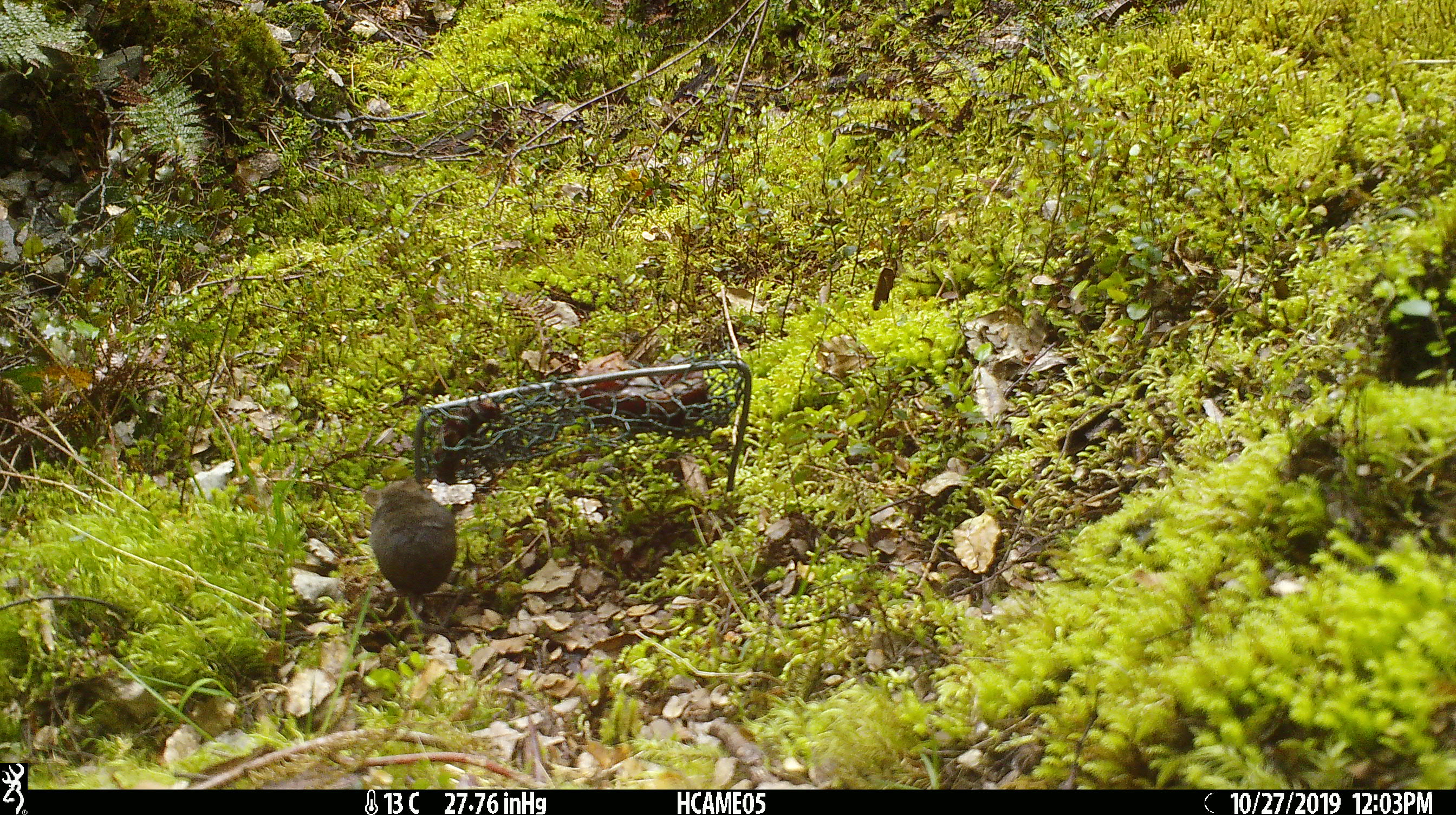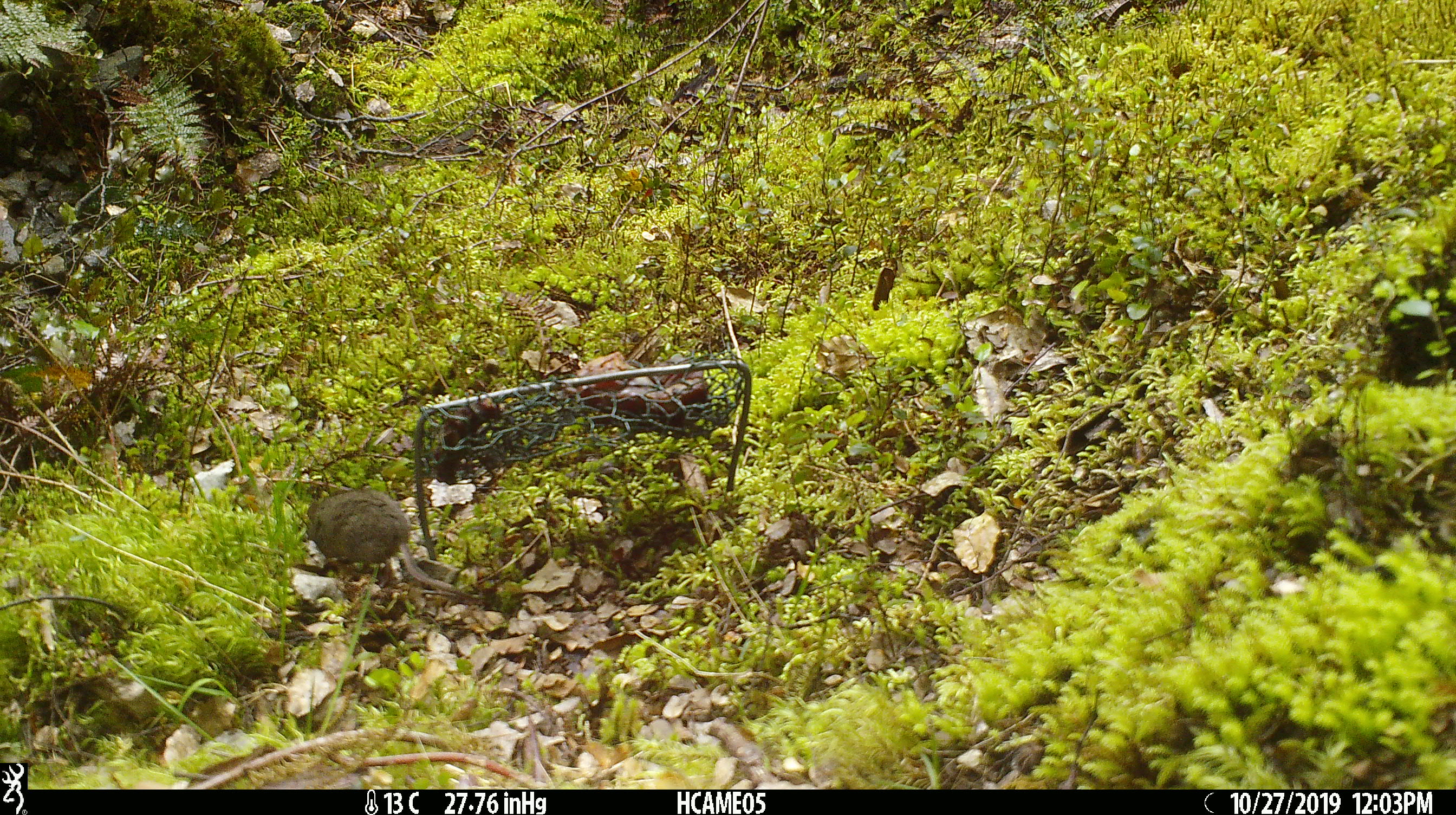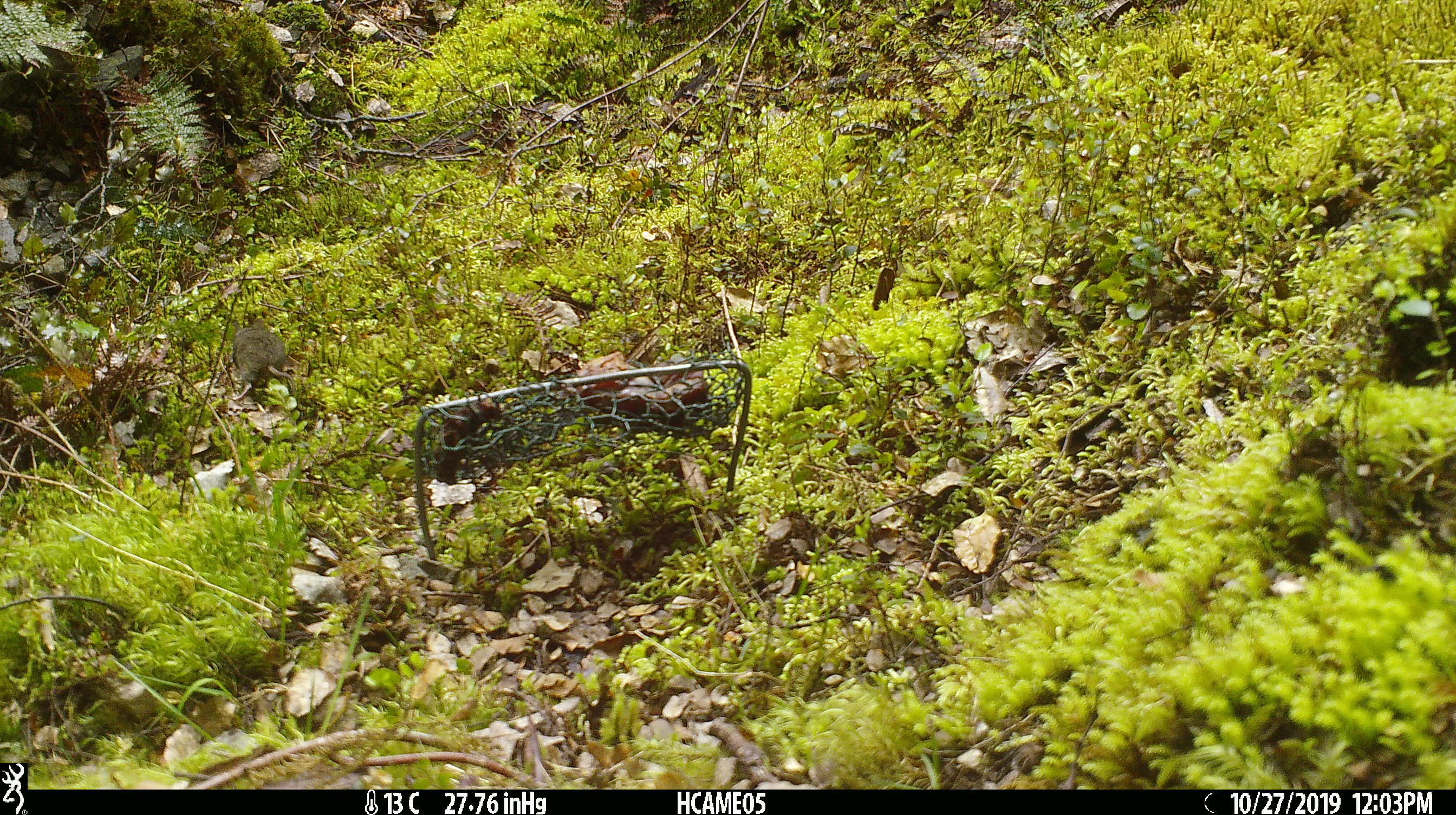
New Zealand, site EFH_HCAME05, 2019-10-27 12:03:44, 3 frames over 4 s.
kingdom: Animalia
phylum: Chordata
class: Mammalia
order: Rodentia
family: Muridae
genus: Mus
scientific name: Mus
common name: mouse